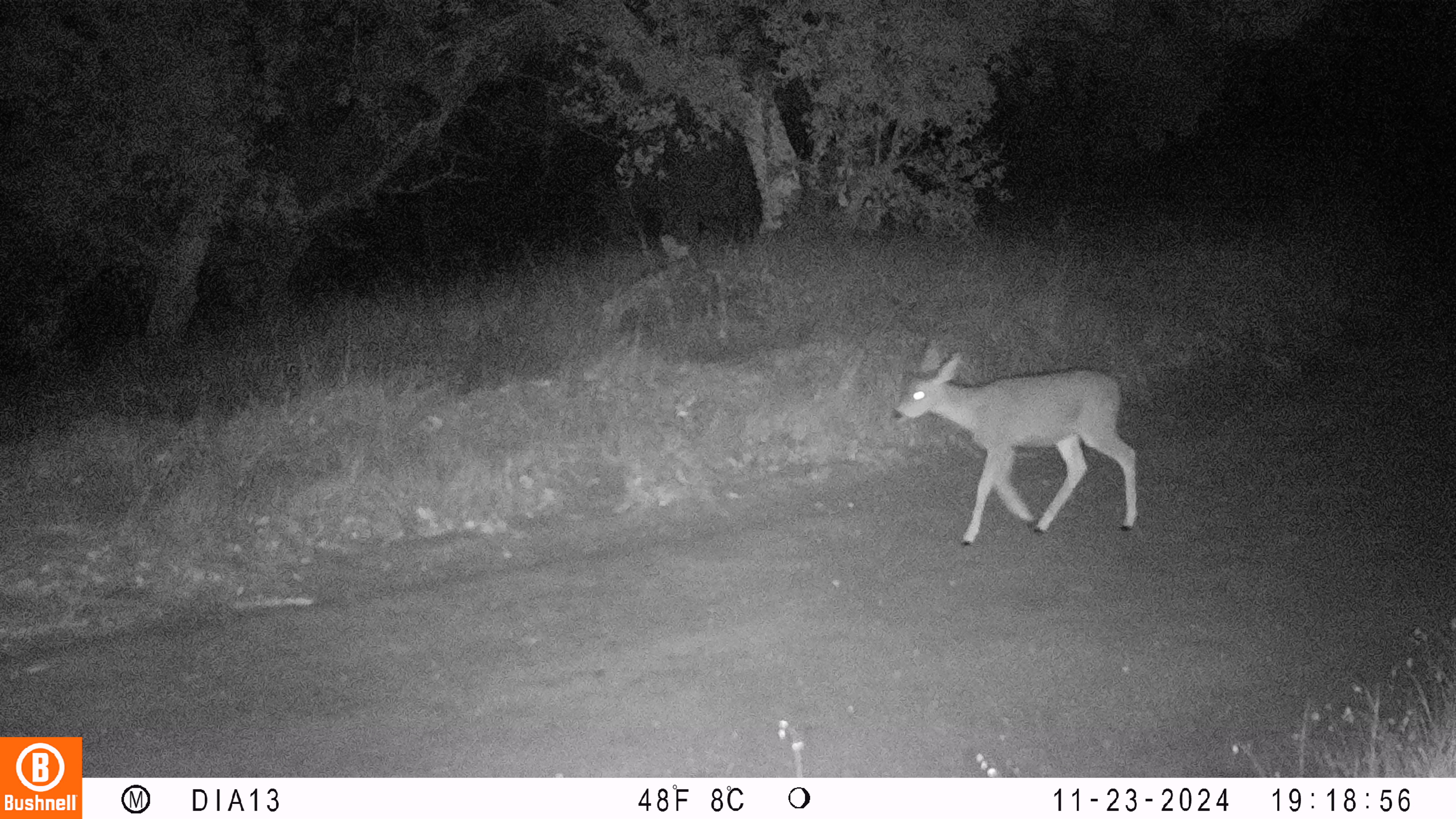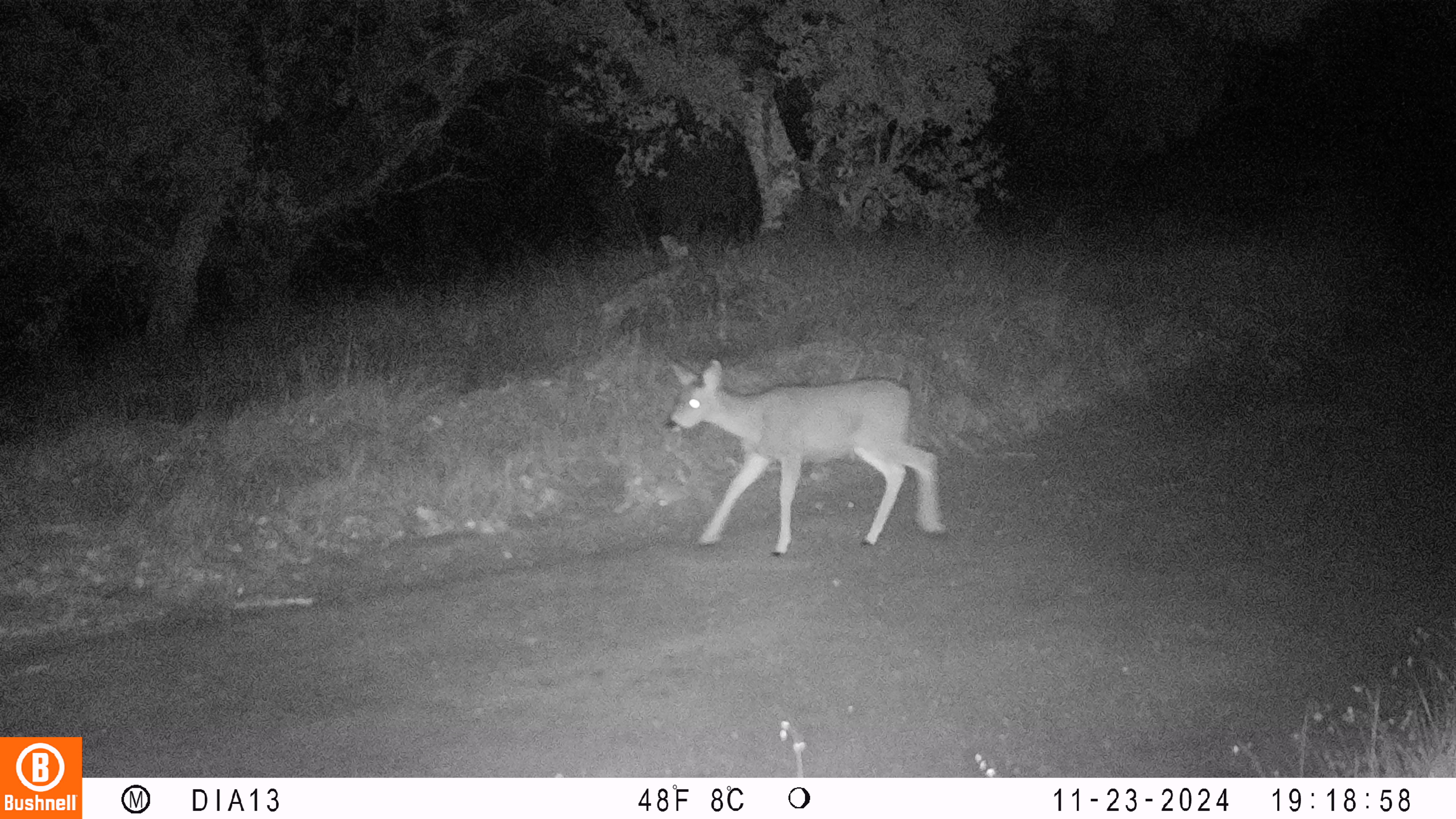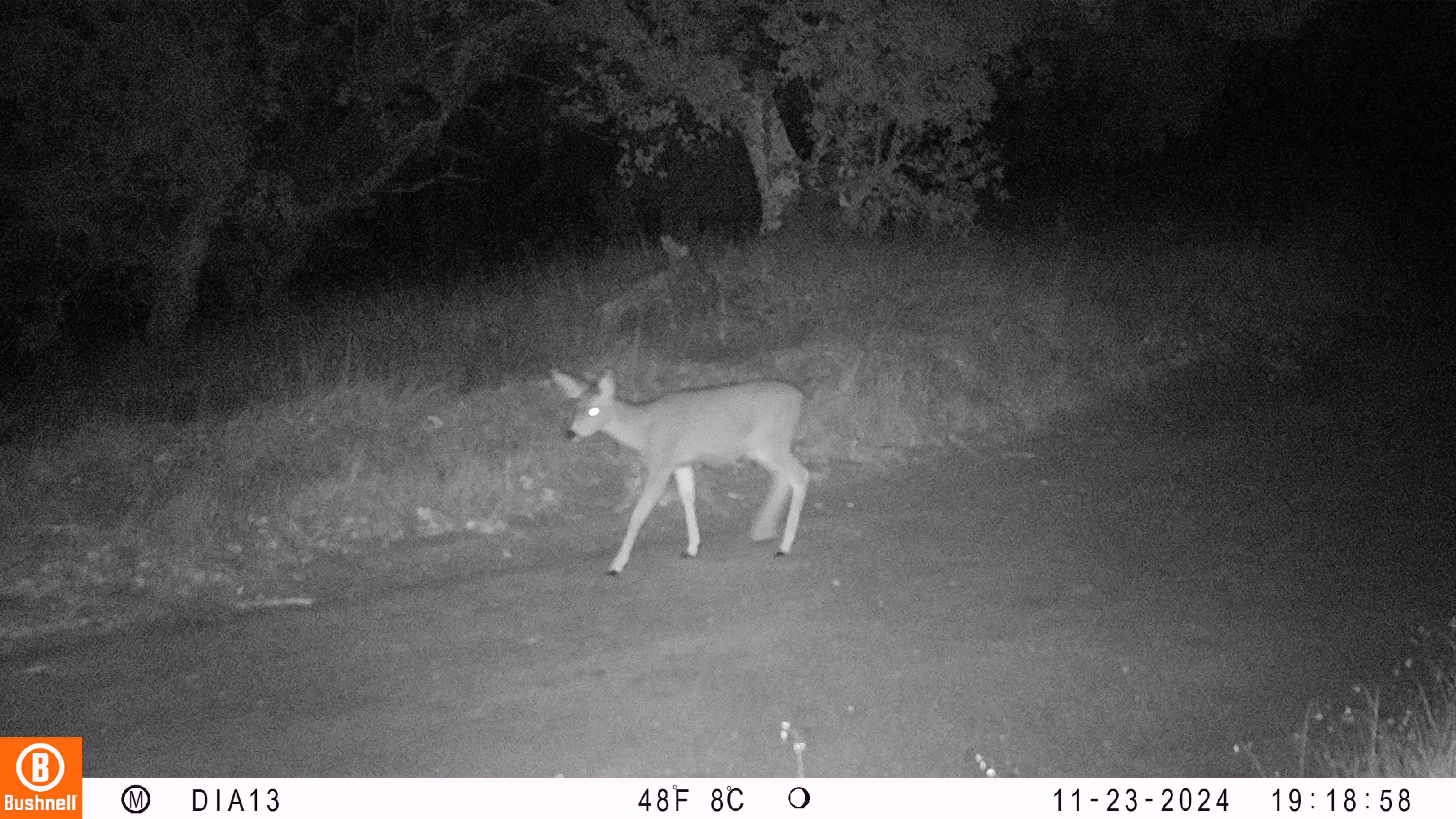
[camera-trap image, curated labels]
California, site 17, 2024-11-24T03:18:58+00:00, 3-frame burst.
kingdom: Animalia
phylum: Chordata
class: Mammalia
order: Artiodactyla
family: Cervidae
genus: Odocoileus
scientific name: Odocoileus hemionus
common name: mule deer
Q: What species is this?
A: Mule deer (Odocoileus hemionus).